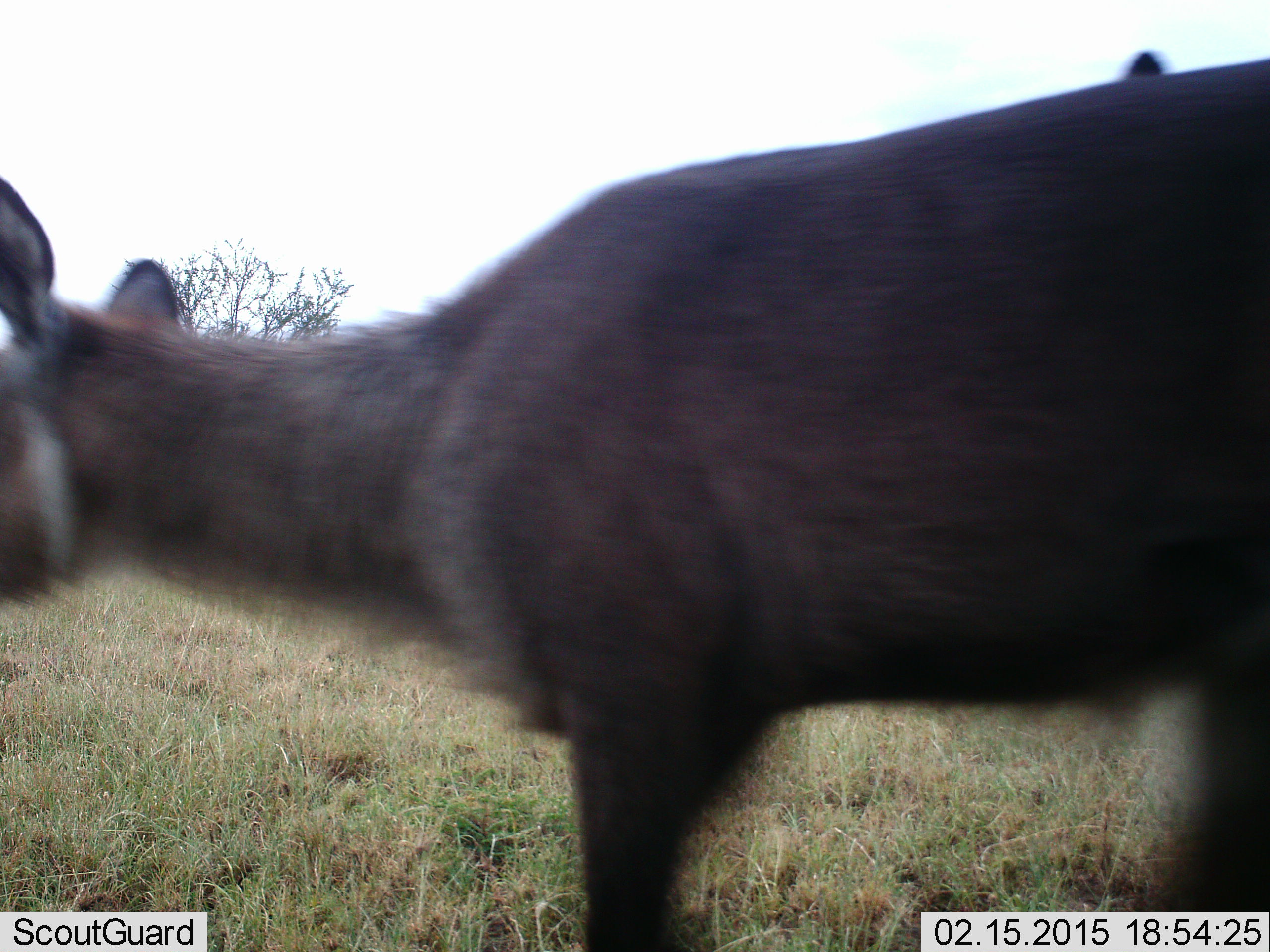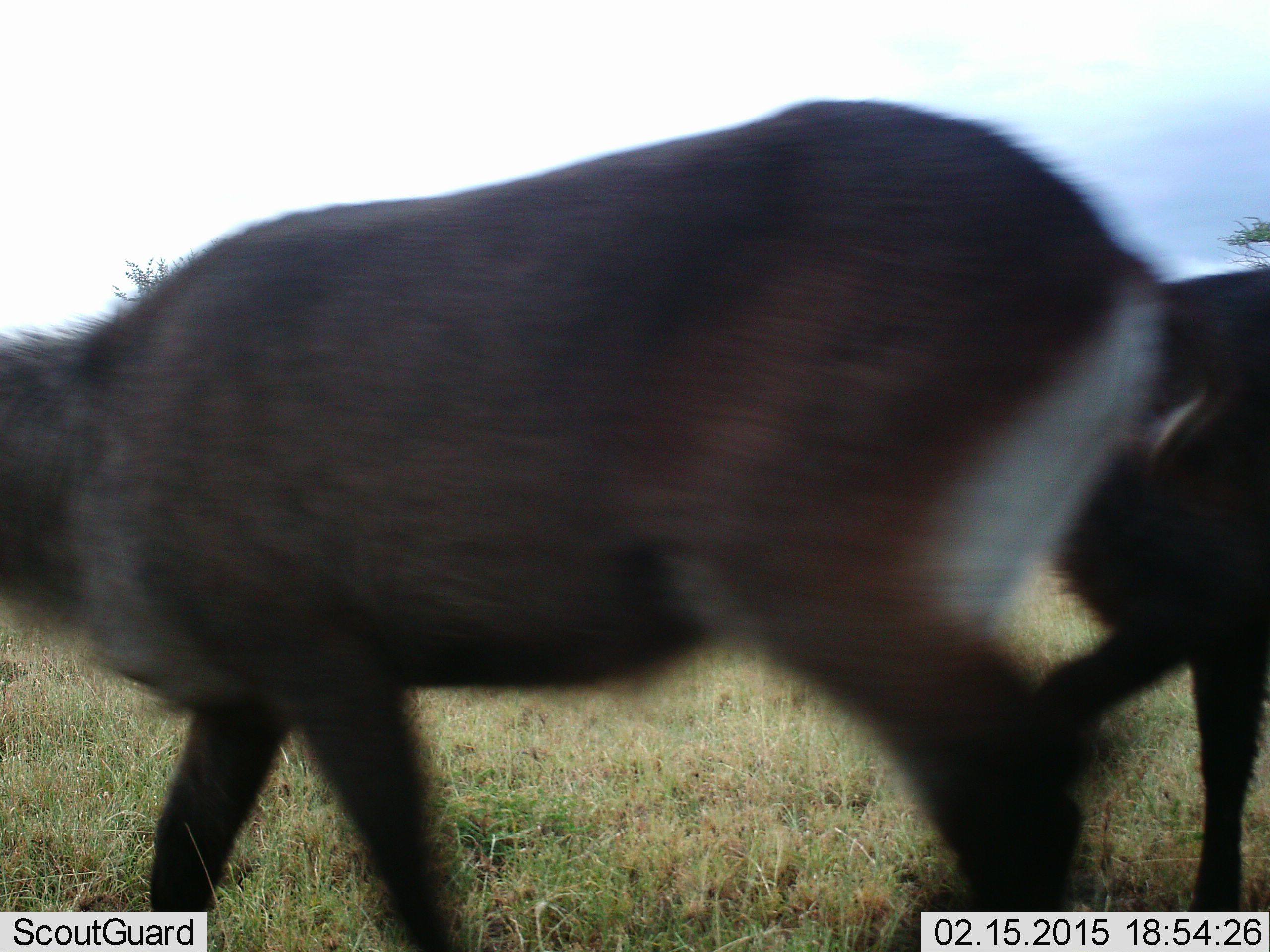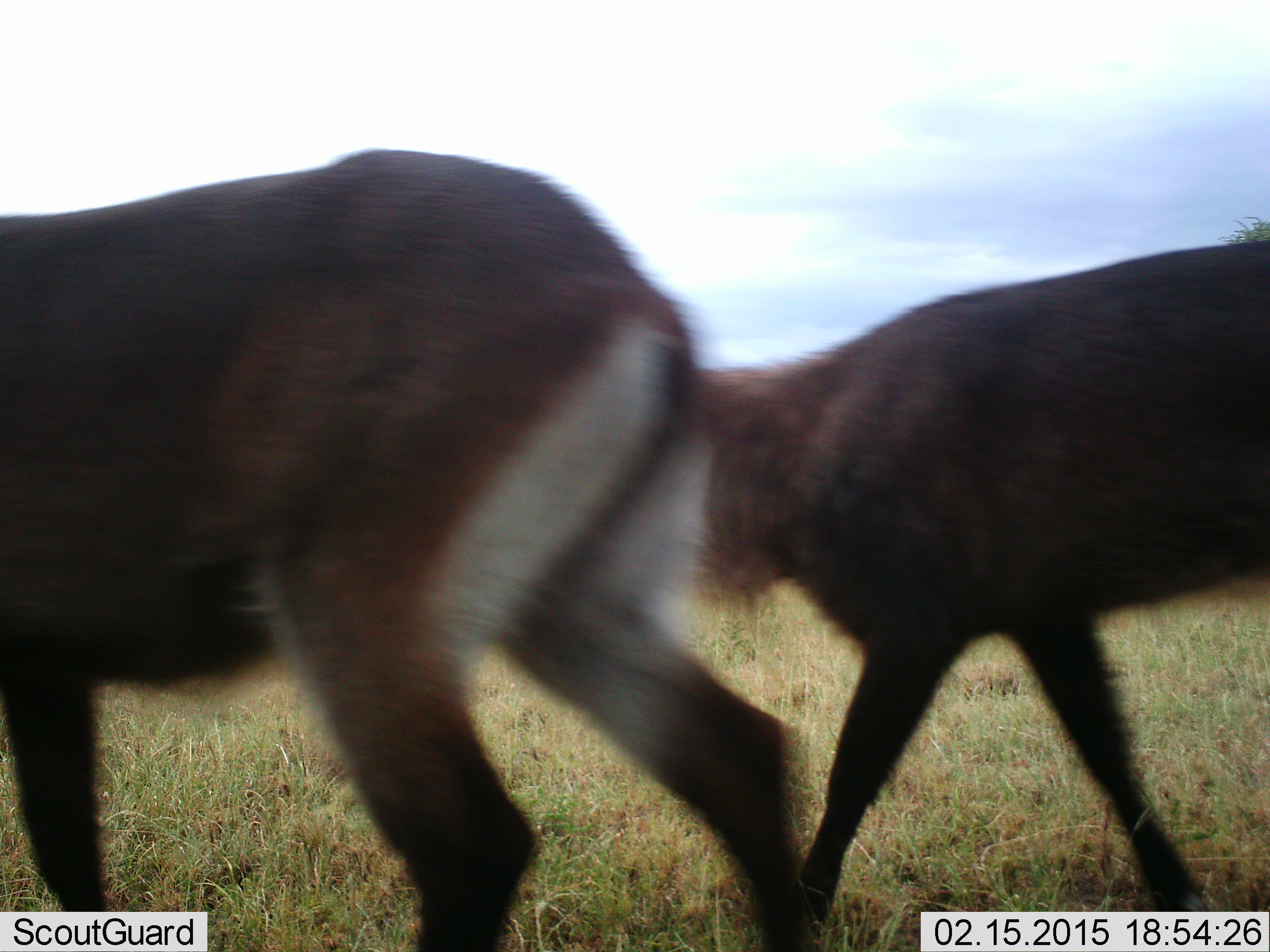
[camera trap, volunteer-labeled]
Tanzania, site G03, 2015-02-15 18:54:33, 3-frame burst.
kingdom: Animalia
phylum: Chordata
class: Mammalia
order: Artiodactyla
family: Bovidae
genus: Kobus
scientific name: Kobus ellipsiprymnus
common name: waterbuck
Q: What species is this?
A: Waterbuck (Kobus ellipsiprymnus).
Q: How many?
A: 2.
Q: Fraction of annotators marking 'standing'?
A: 0%.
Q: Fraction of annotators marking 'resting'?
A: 0%.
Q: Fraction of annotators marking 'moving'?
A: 100%.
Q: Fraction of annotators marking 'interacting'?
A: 0%.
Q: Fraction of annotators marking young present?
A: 0%.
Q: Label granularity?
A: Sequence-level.